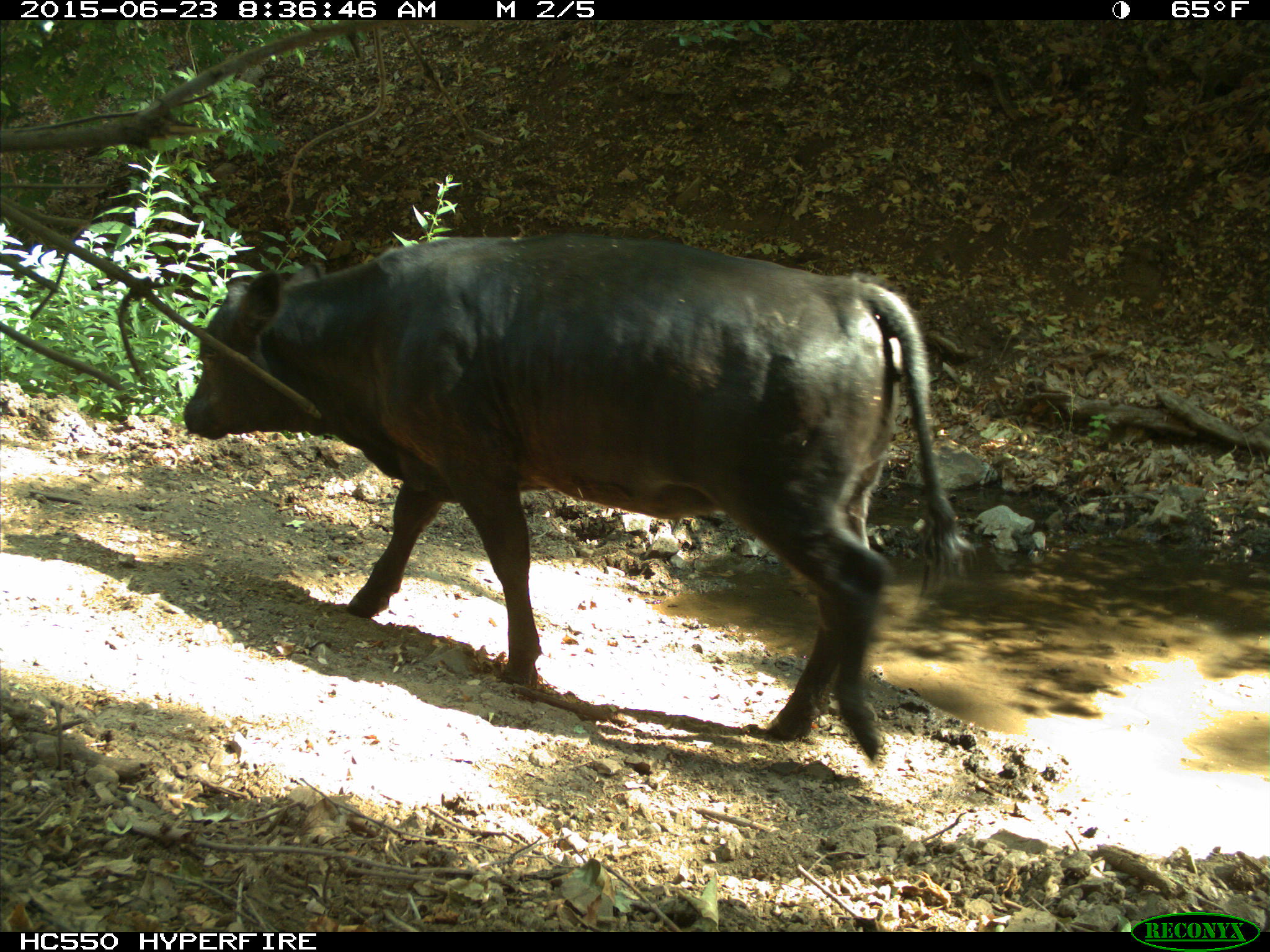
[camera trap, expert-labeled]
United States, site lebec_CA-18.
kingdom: Animalia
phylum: Chordata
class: Mammalia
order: Artiodactyla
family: Bovidae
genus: Bos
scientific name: Bos taurus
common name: domestic cow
Bos taurus (domestic cow).